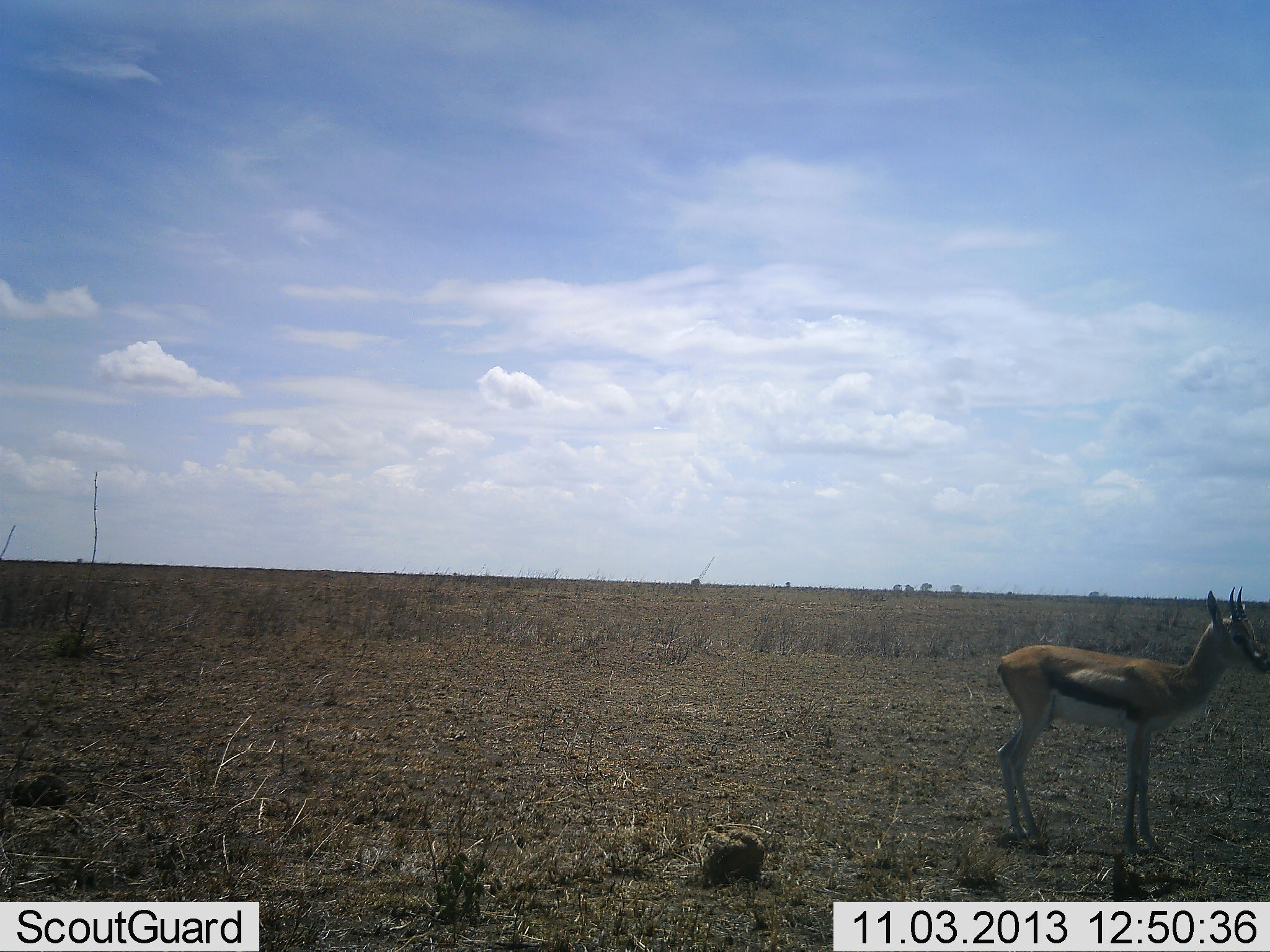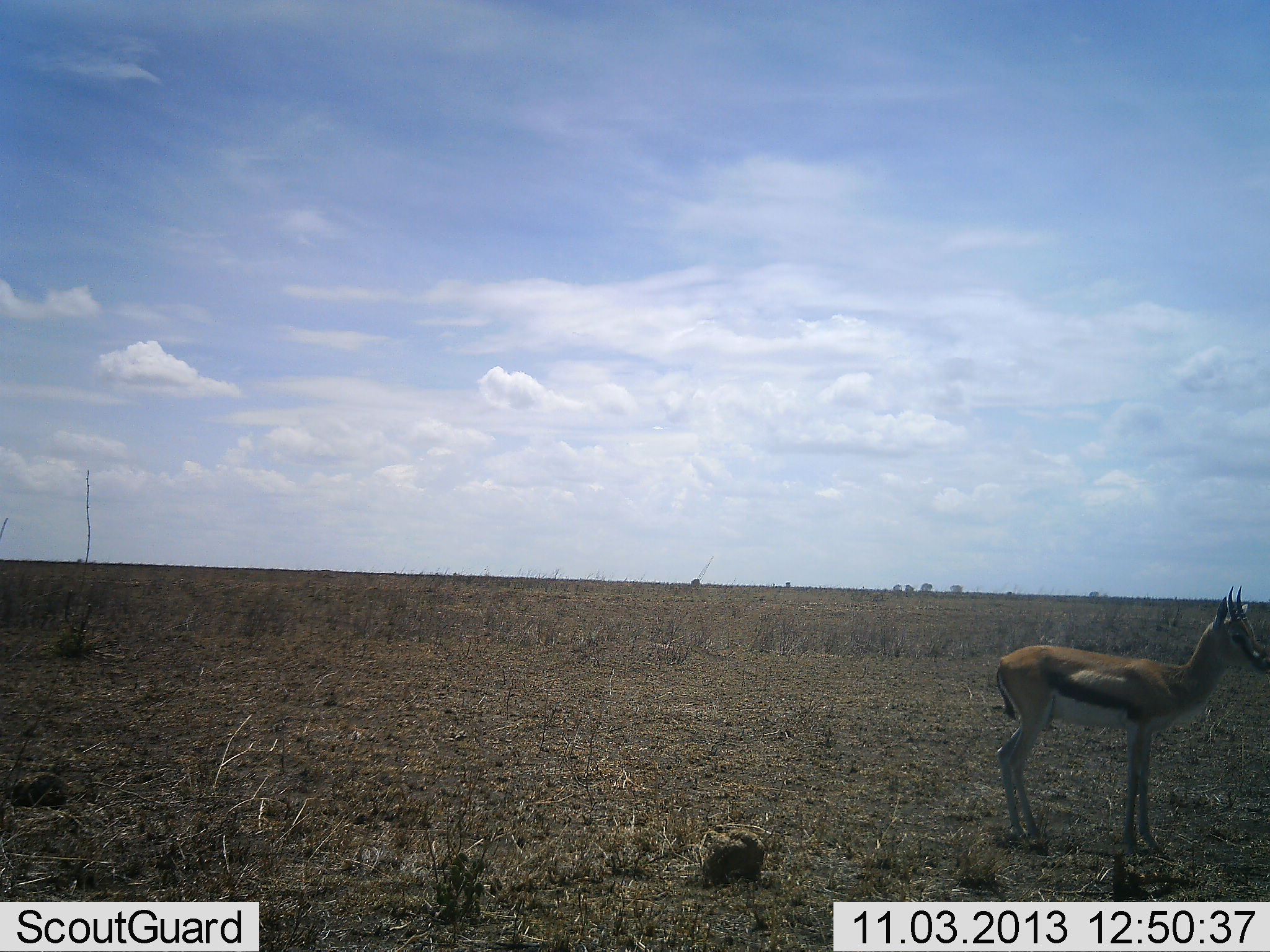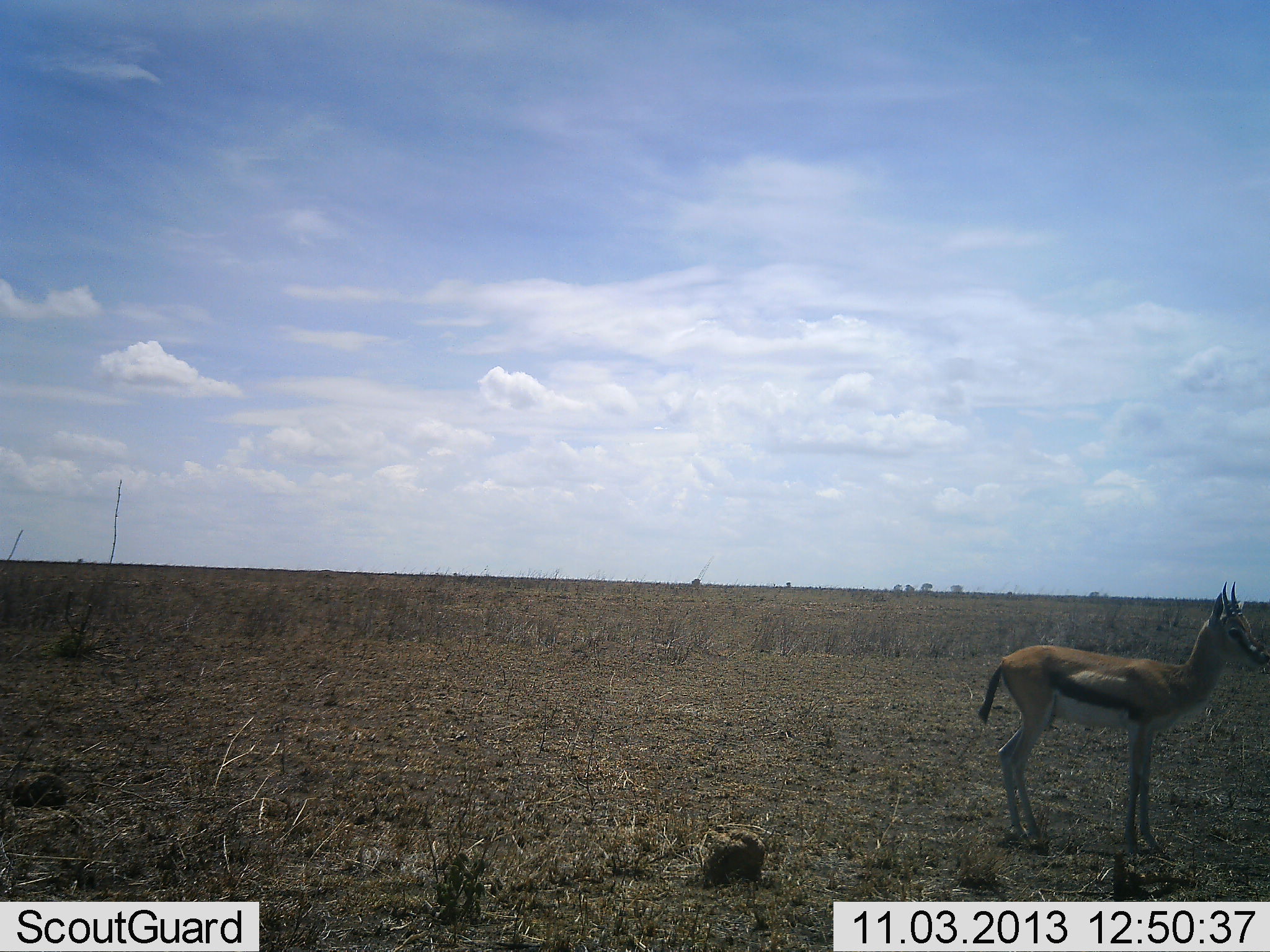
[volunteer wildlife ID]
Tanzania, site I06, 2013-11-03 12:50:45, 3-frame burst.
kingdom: Animalia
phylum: Chordata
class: Mammalia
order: Artiodactyla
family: Bovidae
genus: Eudorcas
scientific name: Eudorcas thomsonii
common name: thomson's gazelle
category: gazellethomsons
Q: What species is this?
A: Gazellethomsons (thomson's gazelle) (Eudorcas thomsonii).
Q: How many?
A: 1.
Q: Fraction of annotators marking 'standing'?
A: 100%.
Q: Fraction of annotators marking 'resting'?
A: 0%.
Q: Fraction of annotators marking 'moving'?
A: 0%.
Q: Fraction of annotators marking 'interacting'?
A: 0%.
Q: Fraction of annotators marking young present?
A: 0%.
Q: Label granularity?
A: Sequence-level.